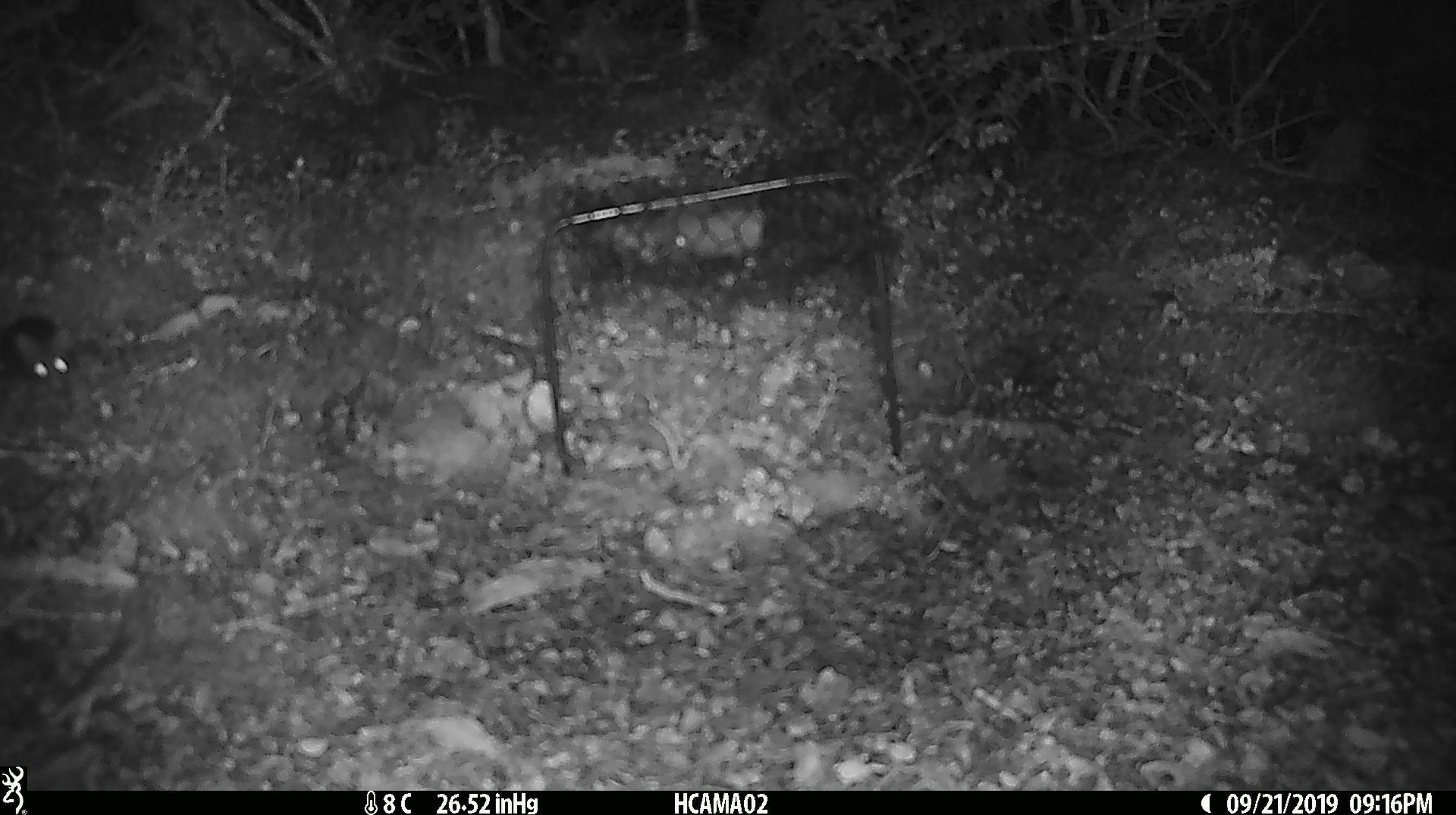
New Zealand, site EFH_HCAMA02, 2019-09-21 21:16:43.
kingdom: Animalia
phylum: Chordata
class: Mammalia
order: Rodentia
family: Muridae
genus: Mus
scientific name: Mus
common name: mouse